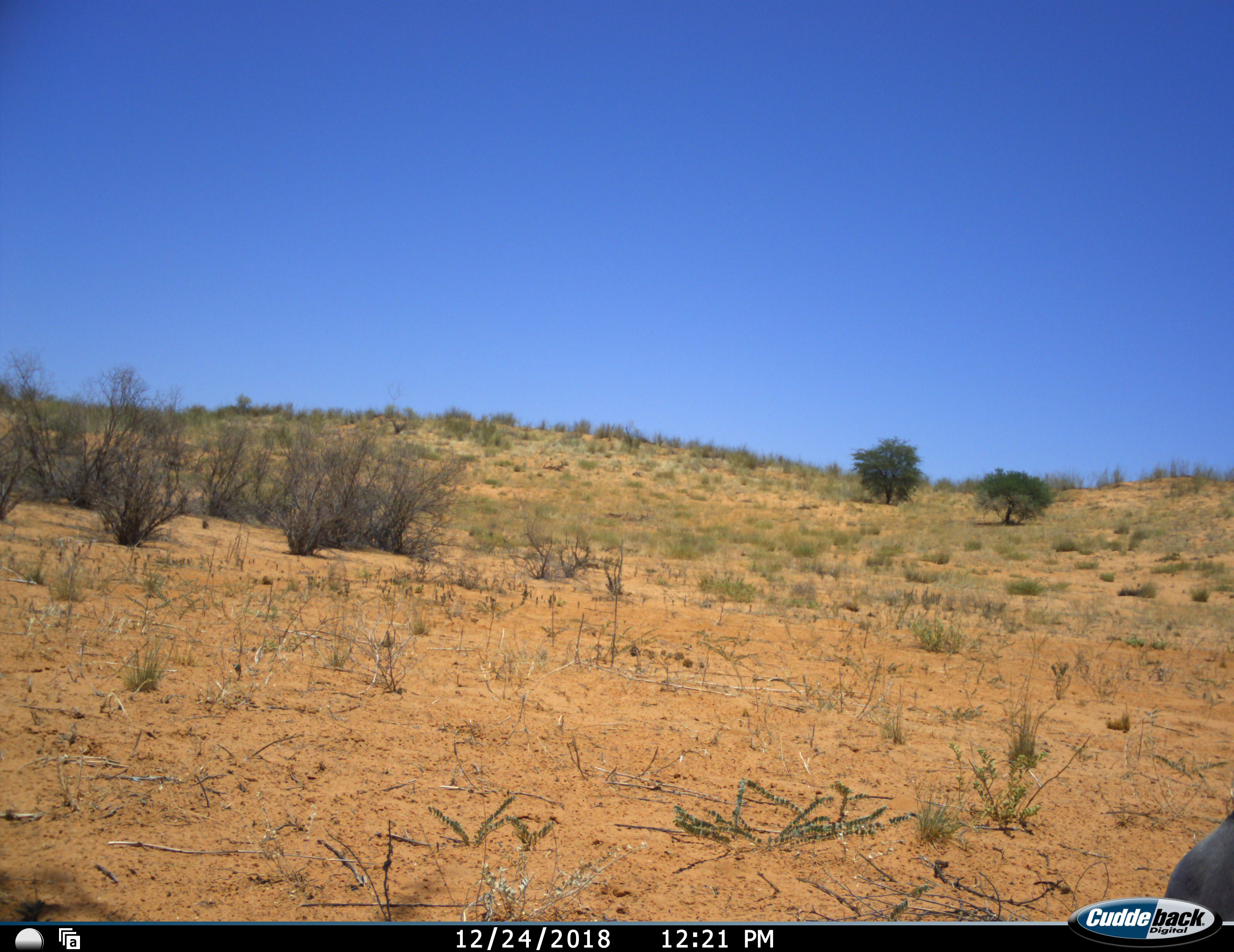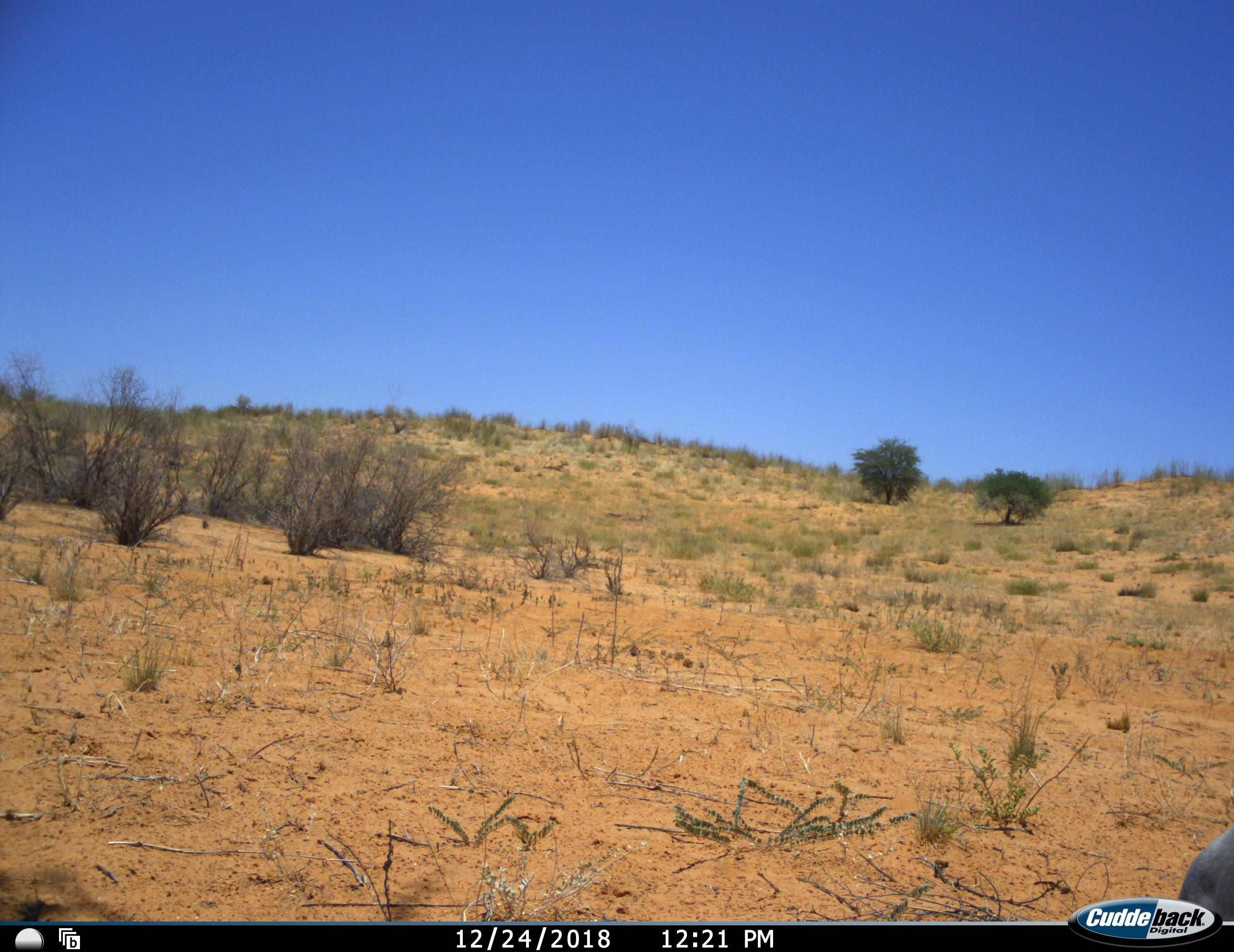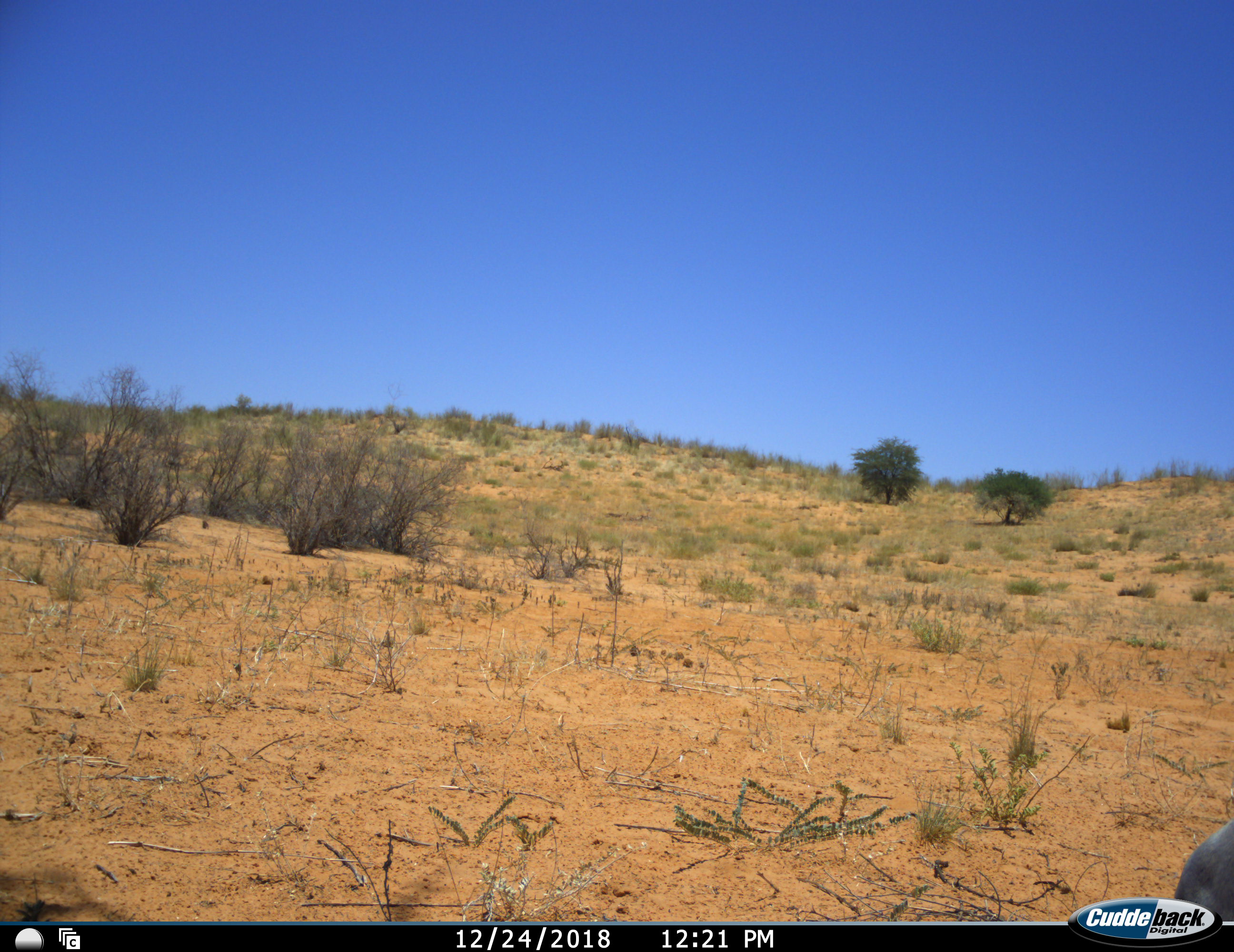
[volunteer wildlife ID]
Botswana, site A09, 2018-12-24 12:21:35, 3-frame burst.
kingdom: Animalia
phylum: Chordata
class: Mammalia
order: Artiodactyla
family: Bovidae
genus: Oryx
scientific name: Oryx gazella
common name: gemsbok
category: gemsbokoryx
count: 1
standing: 40%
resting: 60%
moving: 0%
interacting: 0%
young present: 0%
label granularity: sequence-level